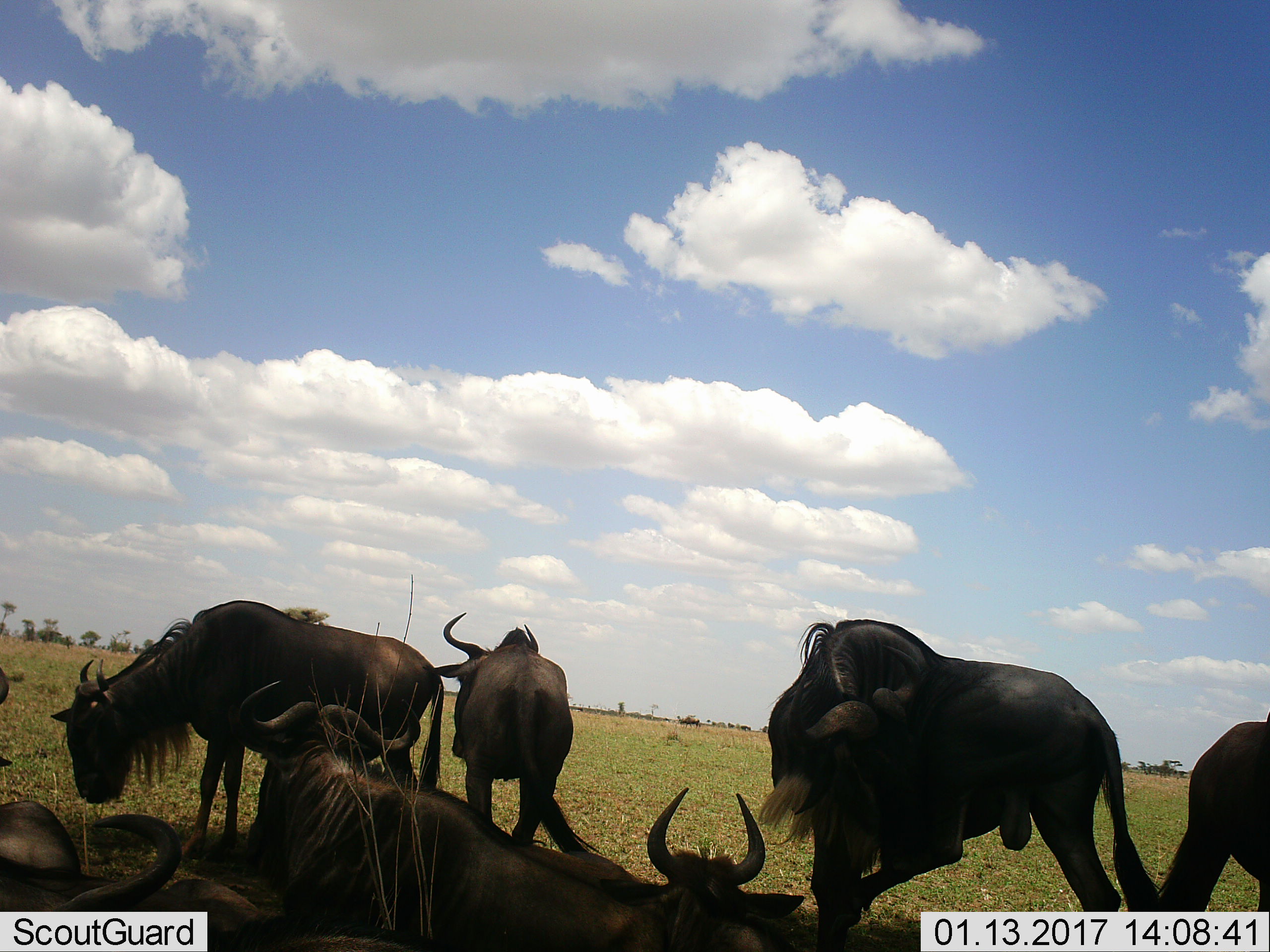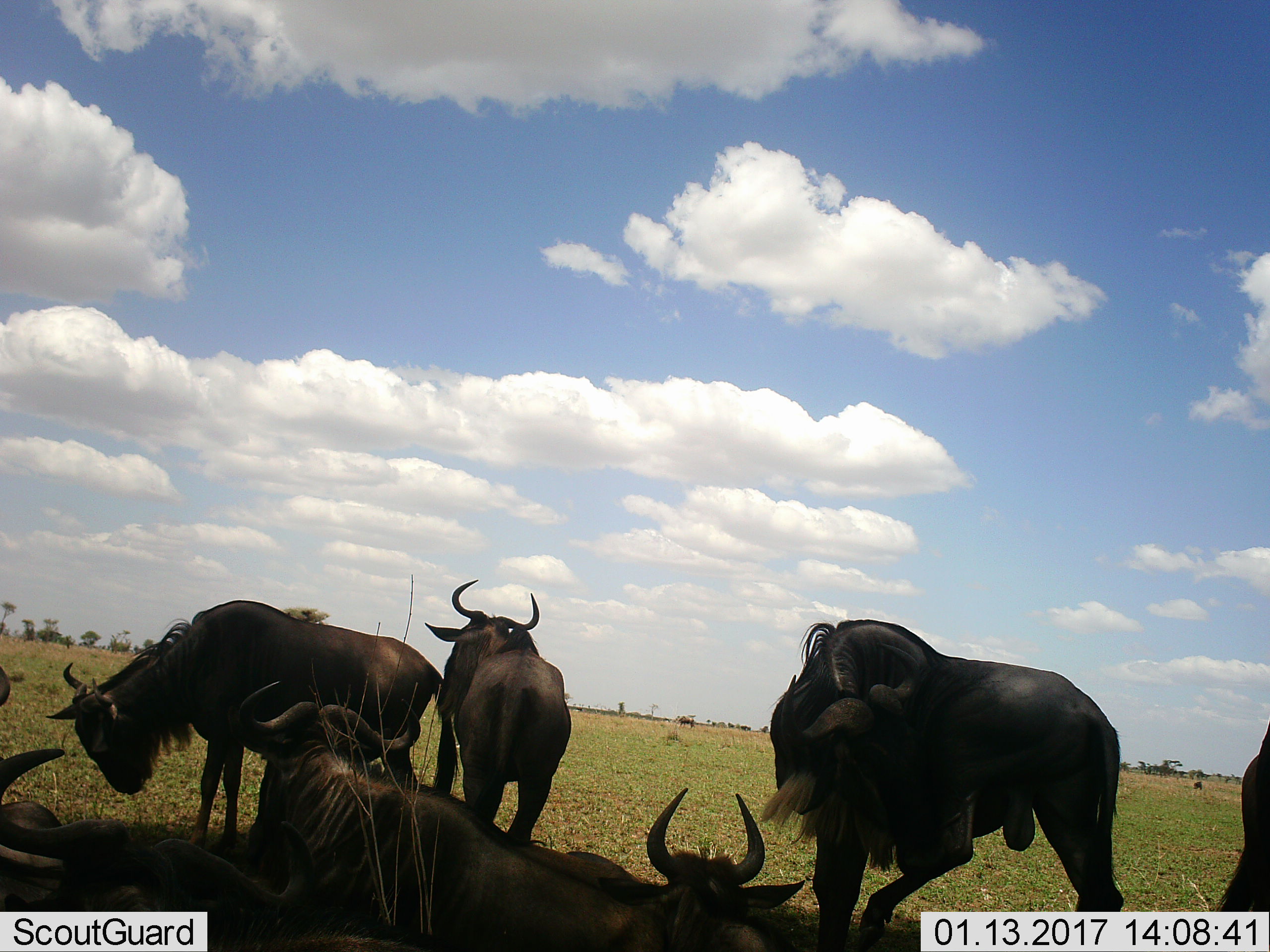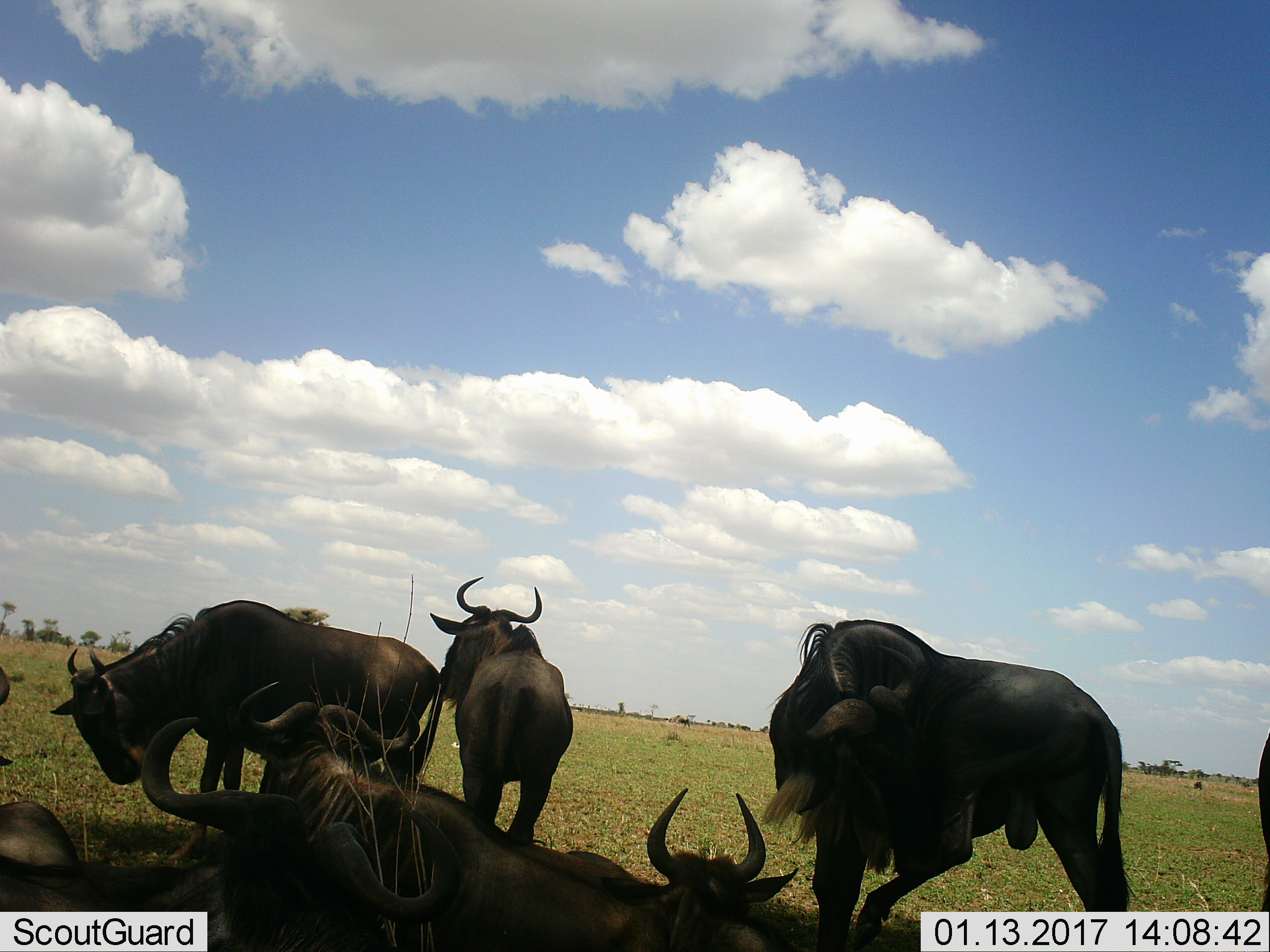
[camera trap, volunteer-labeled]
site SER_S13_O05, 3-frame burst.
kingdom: Animalia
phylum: Chordata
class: Mammalia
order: Artiodactyla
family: Bovidae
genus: Connochaetes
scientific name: Connochaetes taurinus taurinus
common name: blue wildebeest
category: wildebeestblue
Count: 9.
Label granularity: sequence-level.